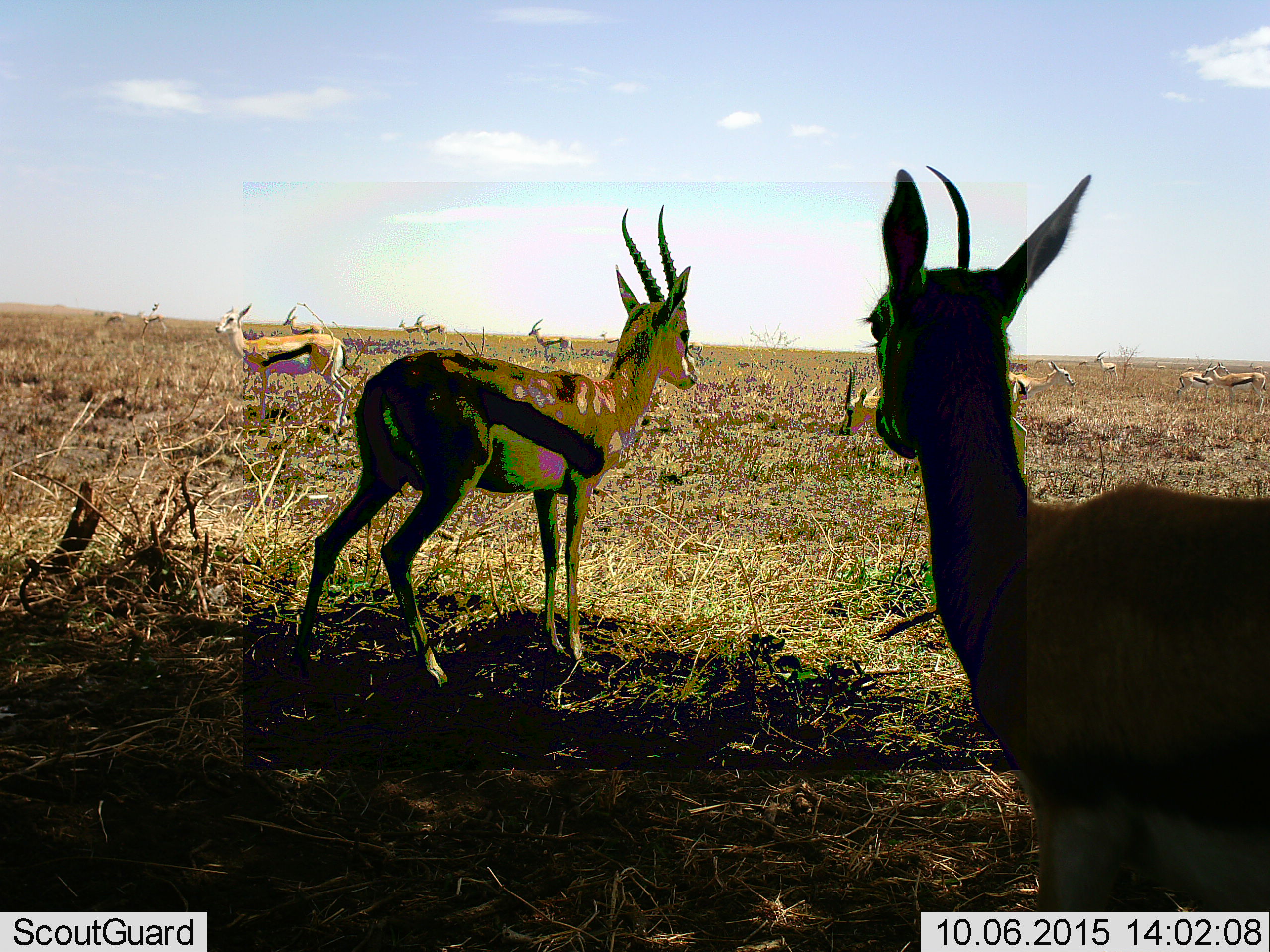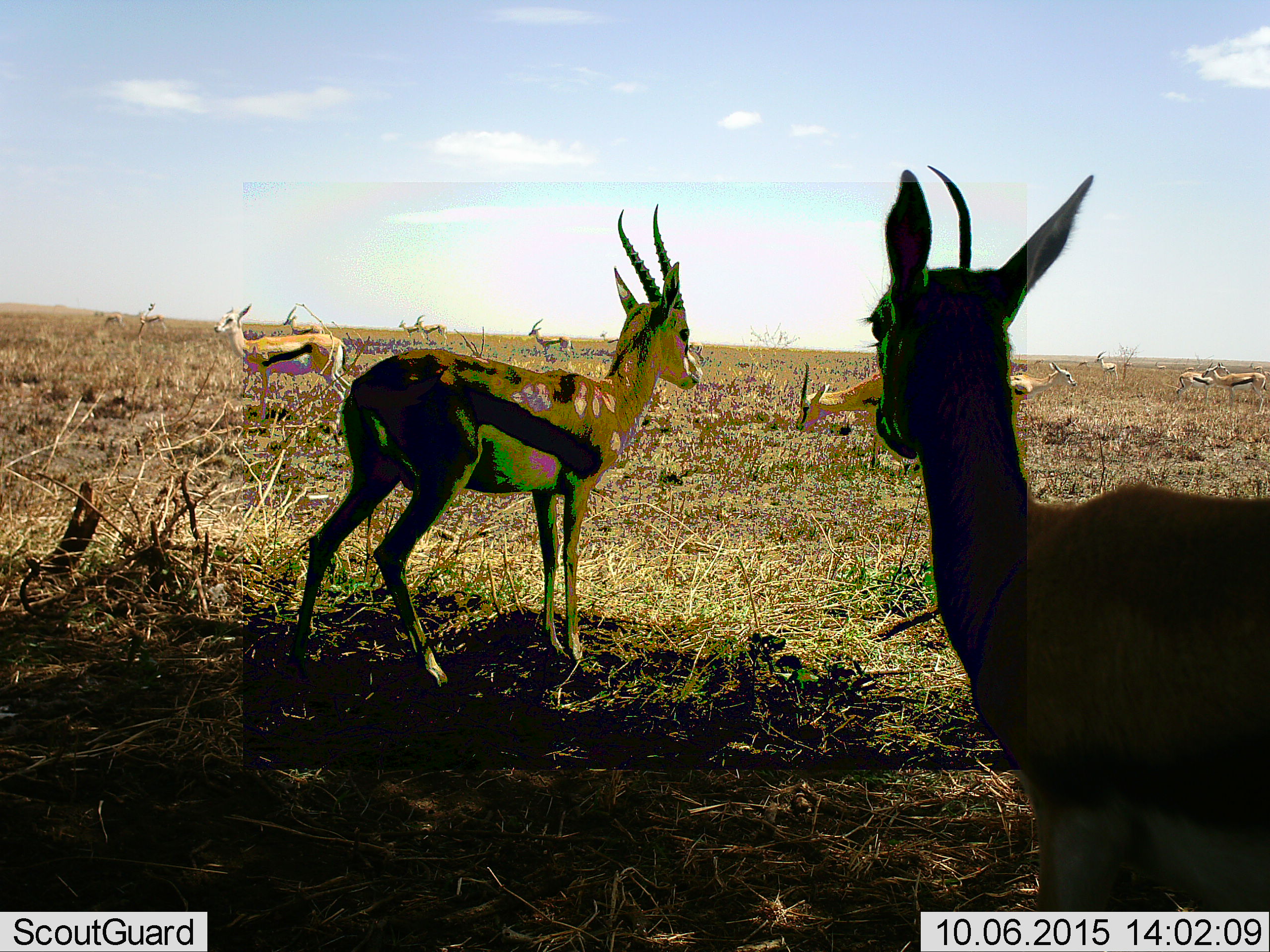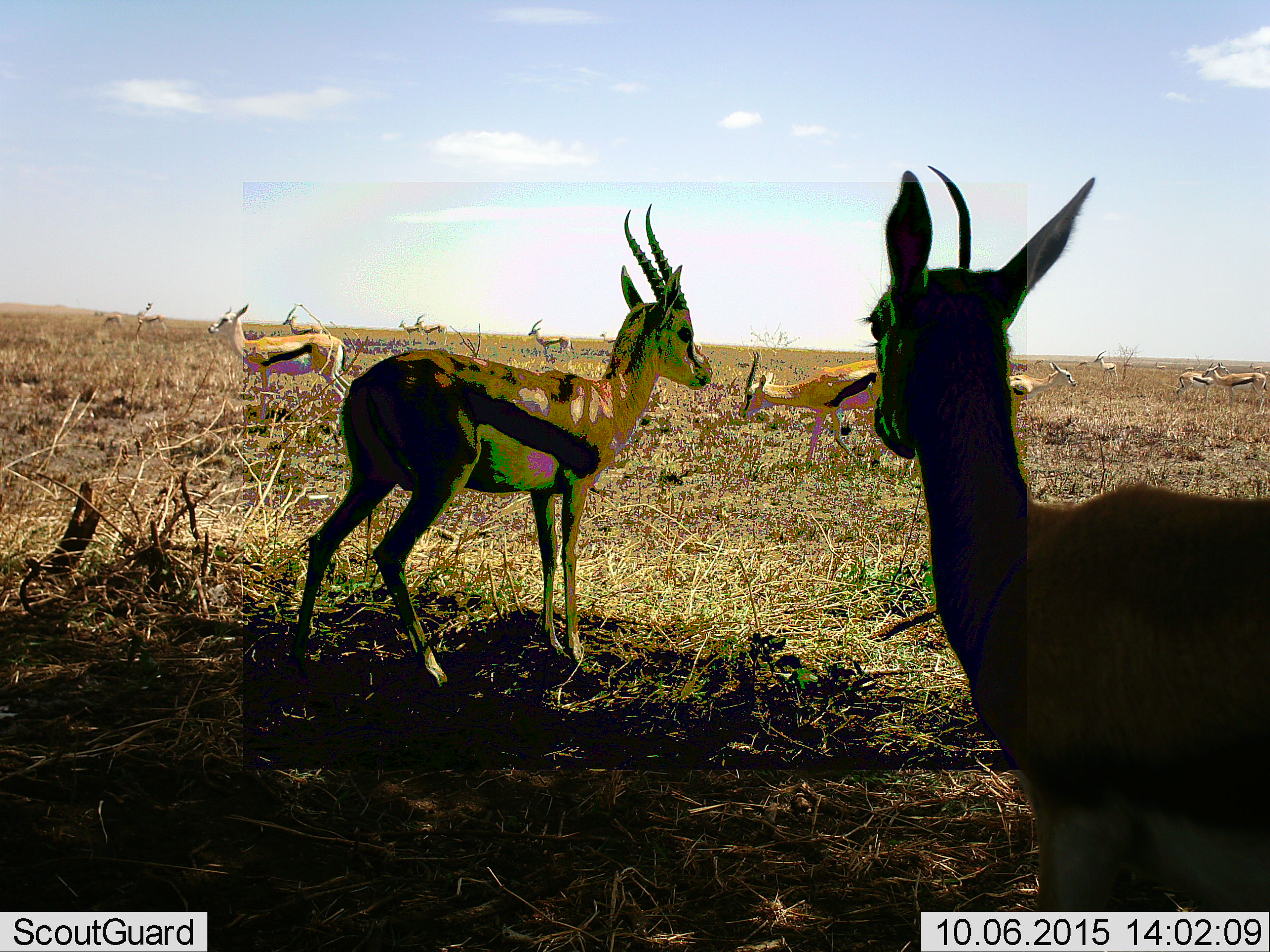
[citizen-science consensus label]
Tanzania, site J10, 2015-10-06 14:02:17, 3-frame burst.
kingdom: Animalia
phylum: Chordata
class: Mammalia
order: Artiodactyla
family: Bovidae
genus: Eudorcas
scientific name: Eudorcas thomsonii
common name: thomson's gazelle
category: gazellethomsons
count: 11-50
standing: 89%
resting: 0%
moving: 44%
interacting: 0%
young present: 11%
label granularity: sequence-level